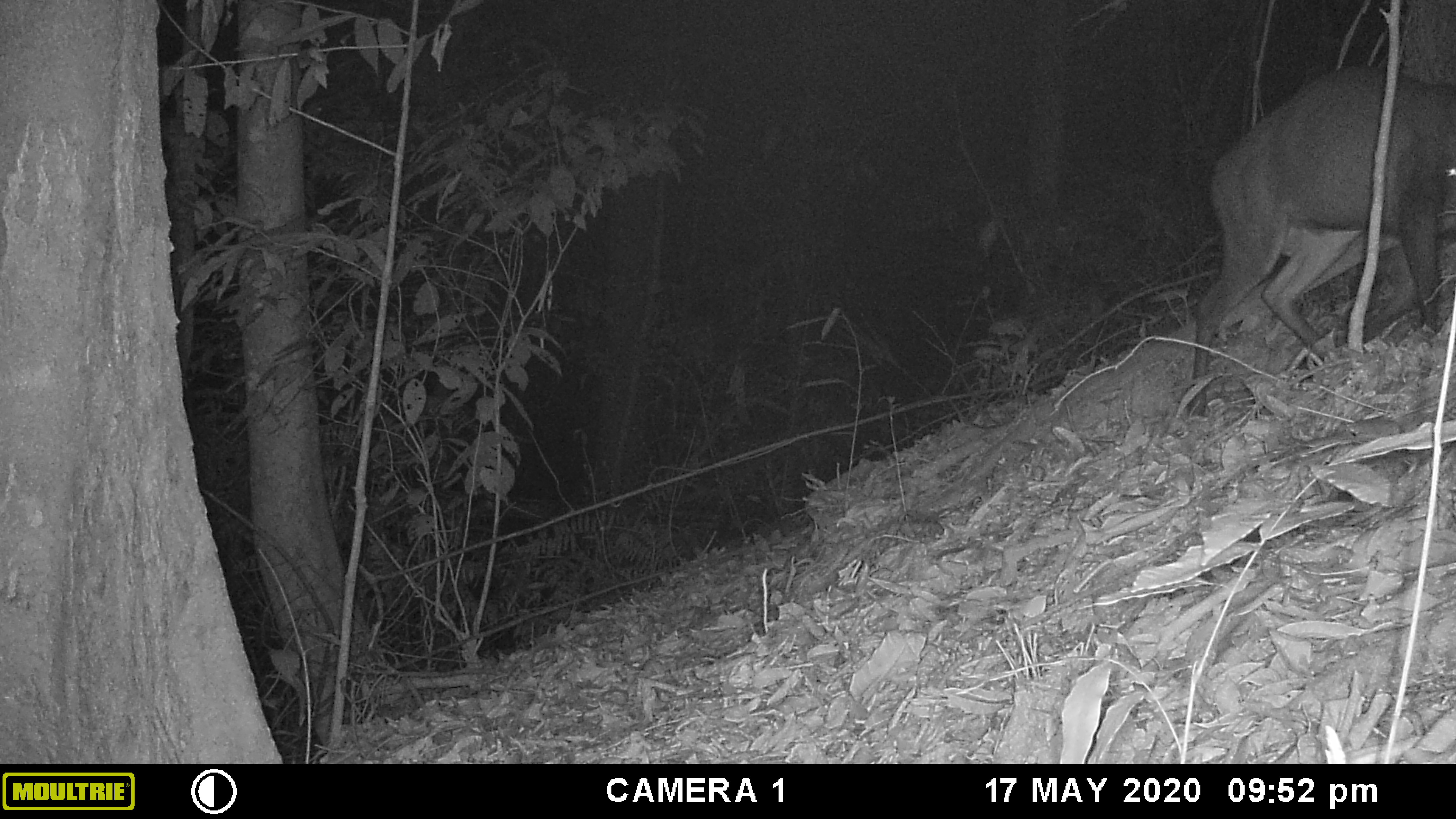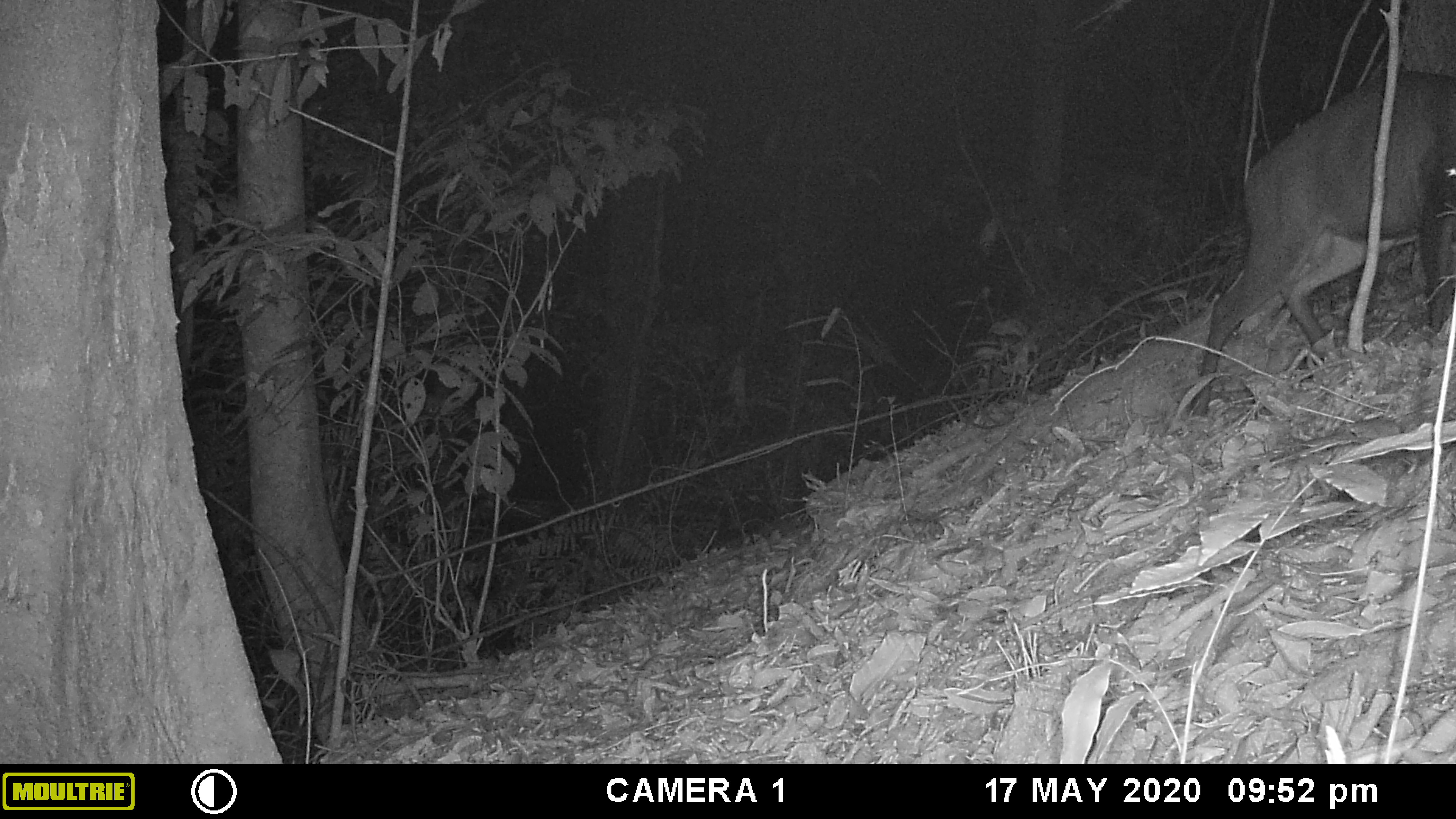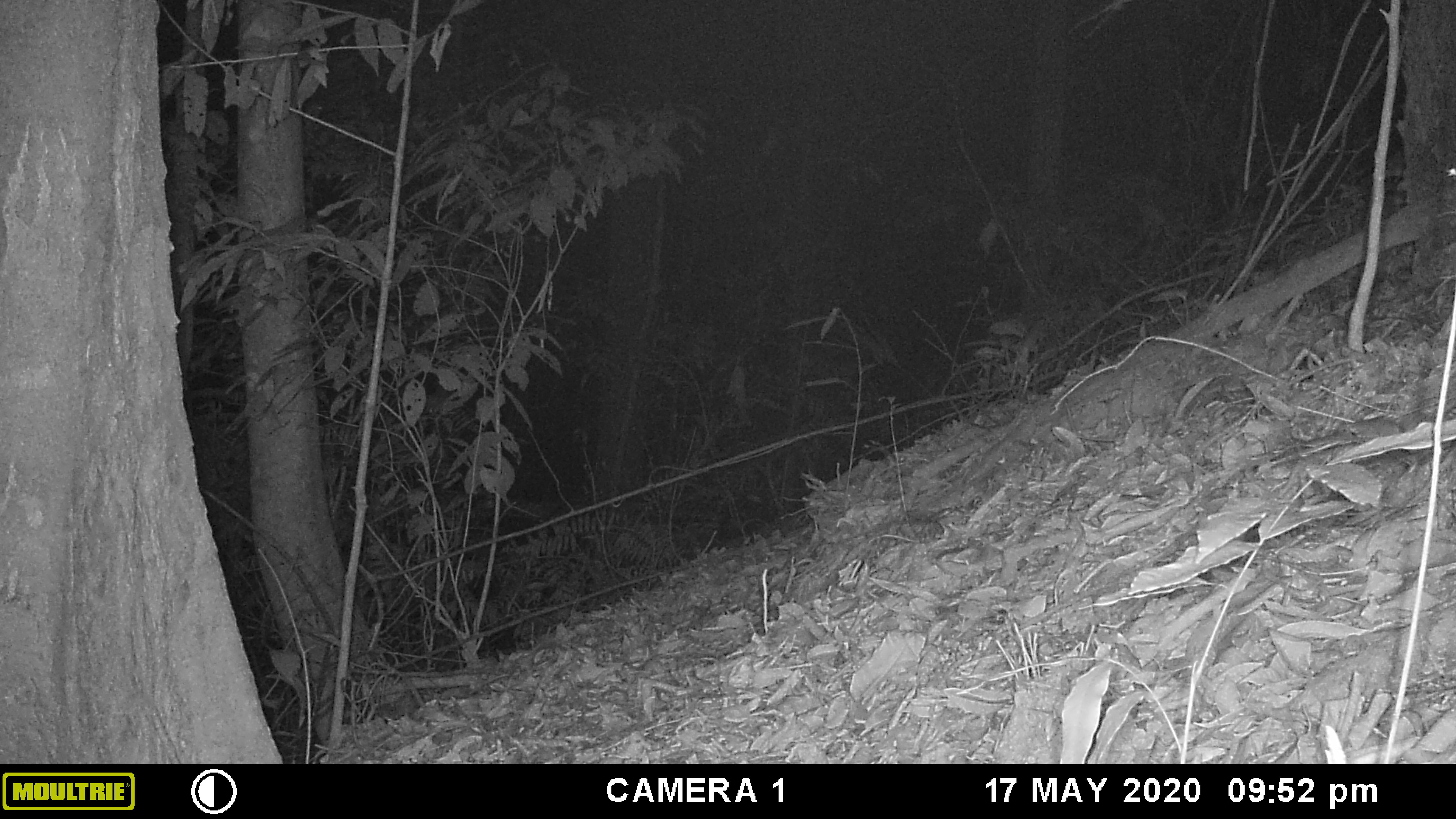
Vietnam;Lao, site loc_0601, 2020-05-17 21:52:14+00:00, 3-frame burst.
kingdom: Animalia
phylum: Chordata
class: Mammalia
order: Artiodactyla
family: Cervidae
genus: Muntiacus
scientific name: Muntiacus rooseveltorum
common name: roosevelt's muntjac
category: roosevelts muntjac group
Roosevelts muntjac group (roosevelt's muntjac) (Muntiacus rooseveltorum). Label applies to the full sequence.